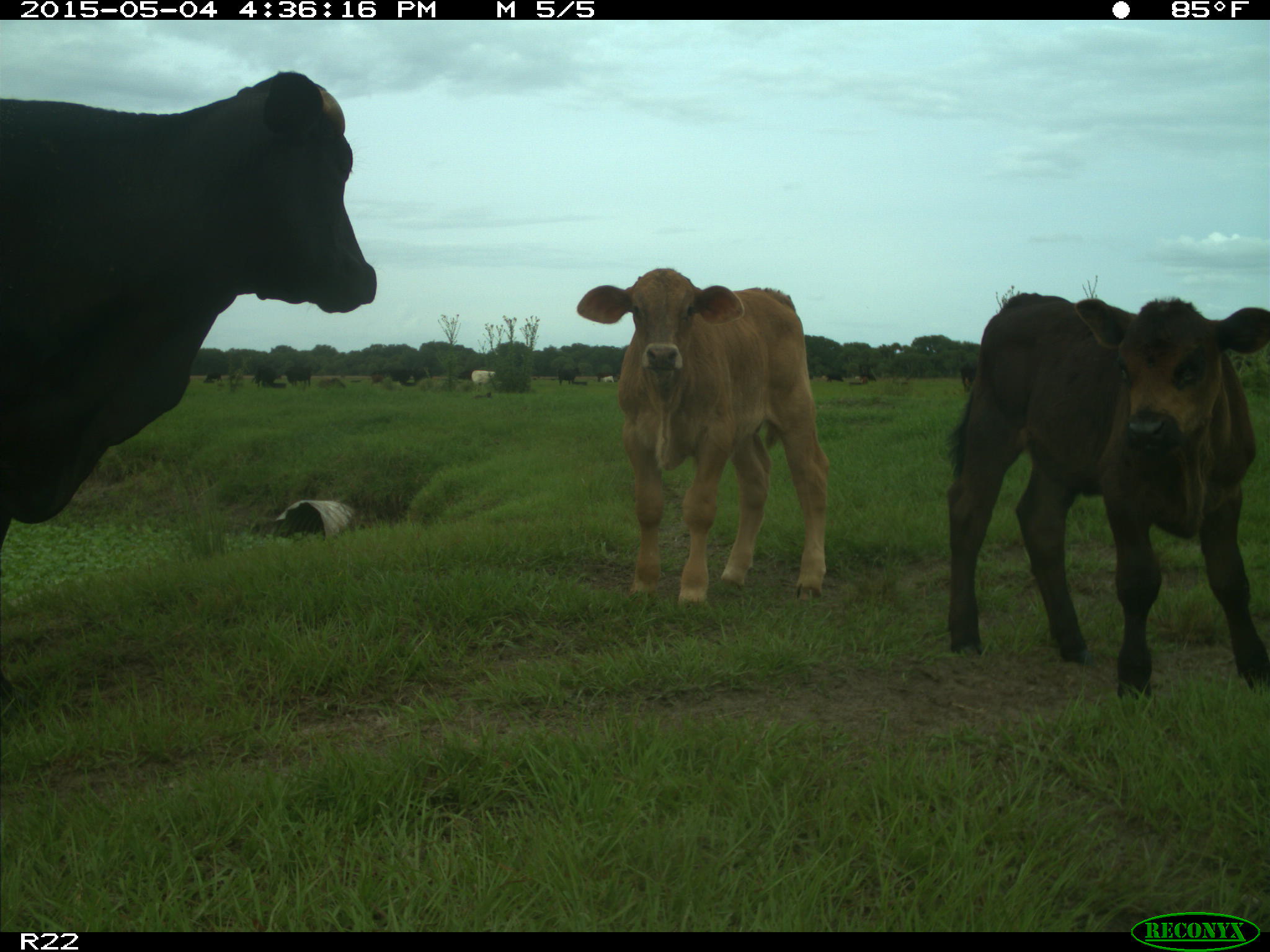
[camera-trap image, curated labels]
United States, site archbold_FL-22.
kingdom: Animalia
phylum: Chordata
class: Mammalia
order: Artiodactyla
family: Bovidae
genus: Bos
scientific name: Bos taurus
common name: domestic cow